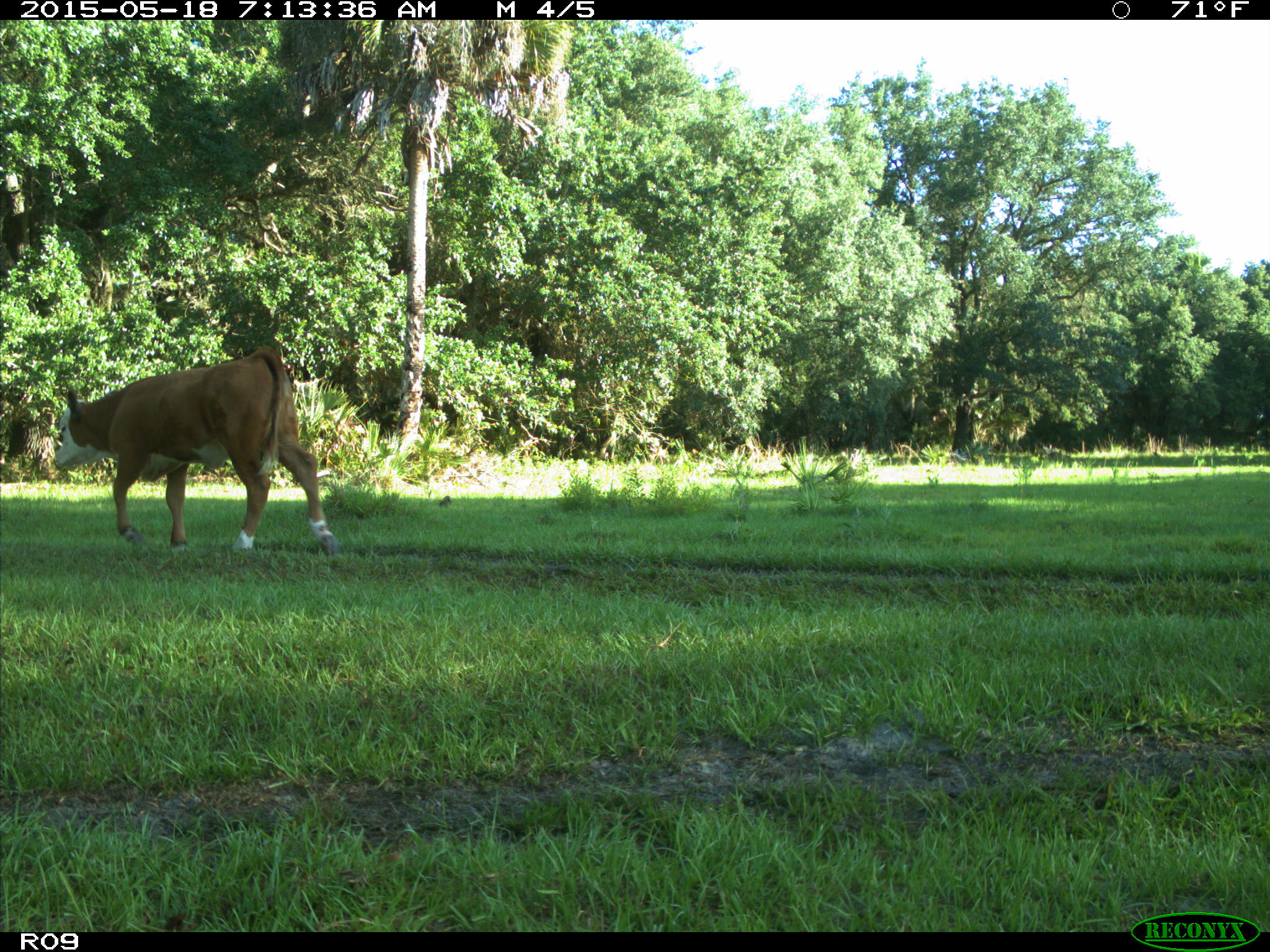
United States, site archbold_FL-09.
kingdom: Animalia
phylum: Chordata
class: Mammalia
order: Artiodactyla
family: Bovidae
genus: Bos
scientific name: Bos taurus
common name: domestic cow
Bos taurus (domestic cow).